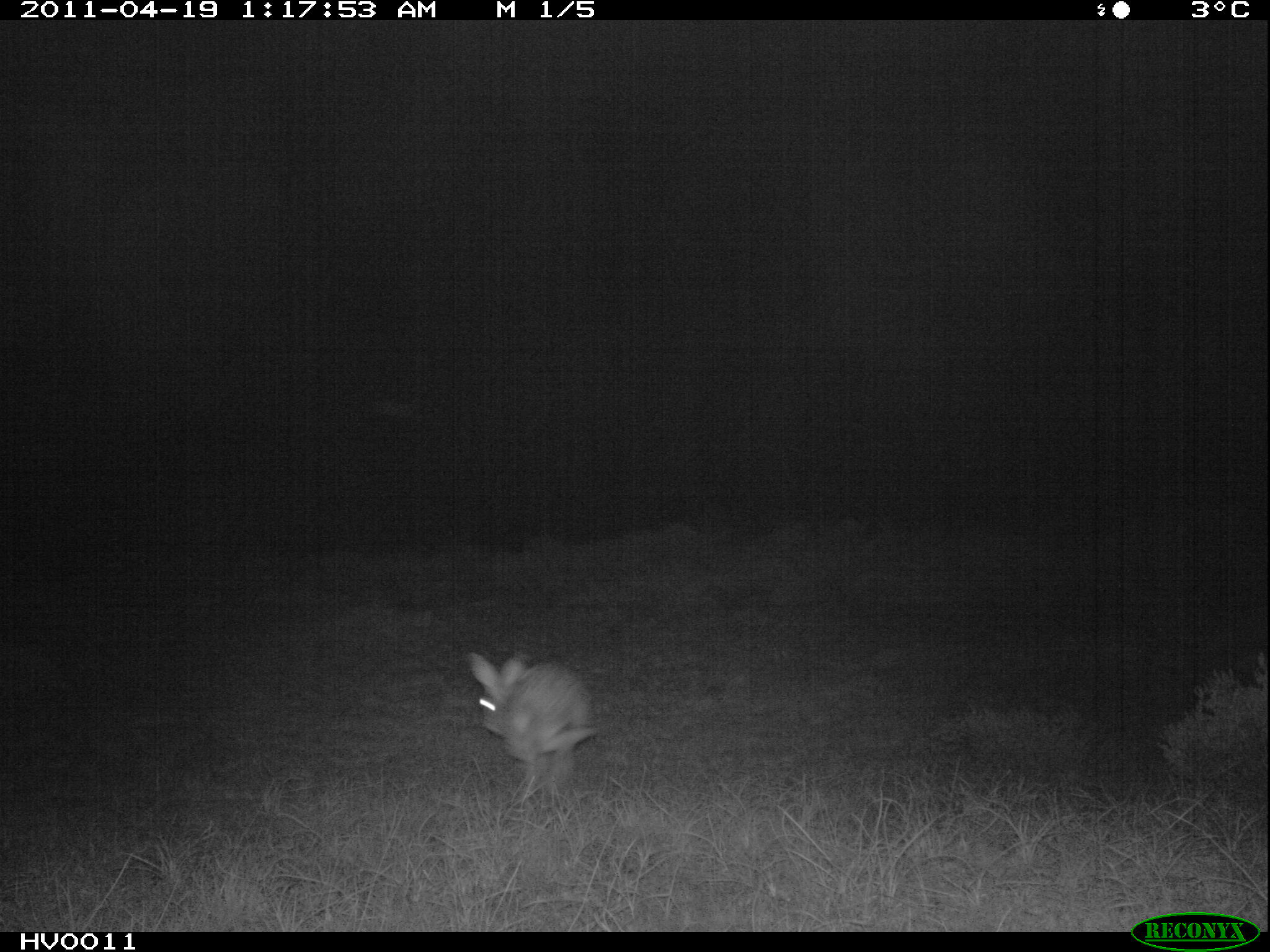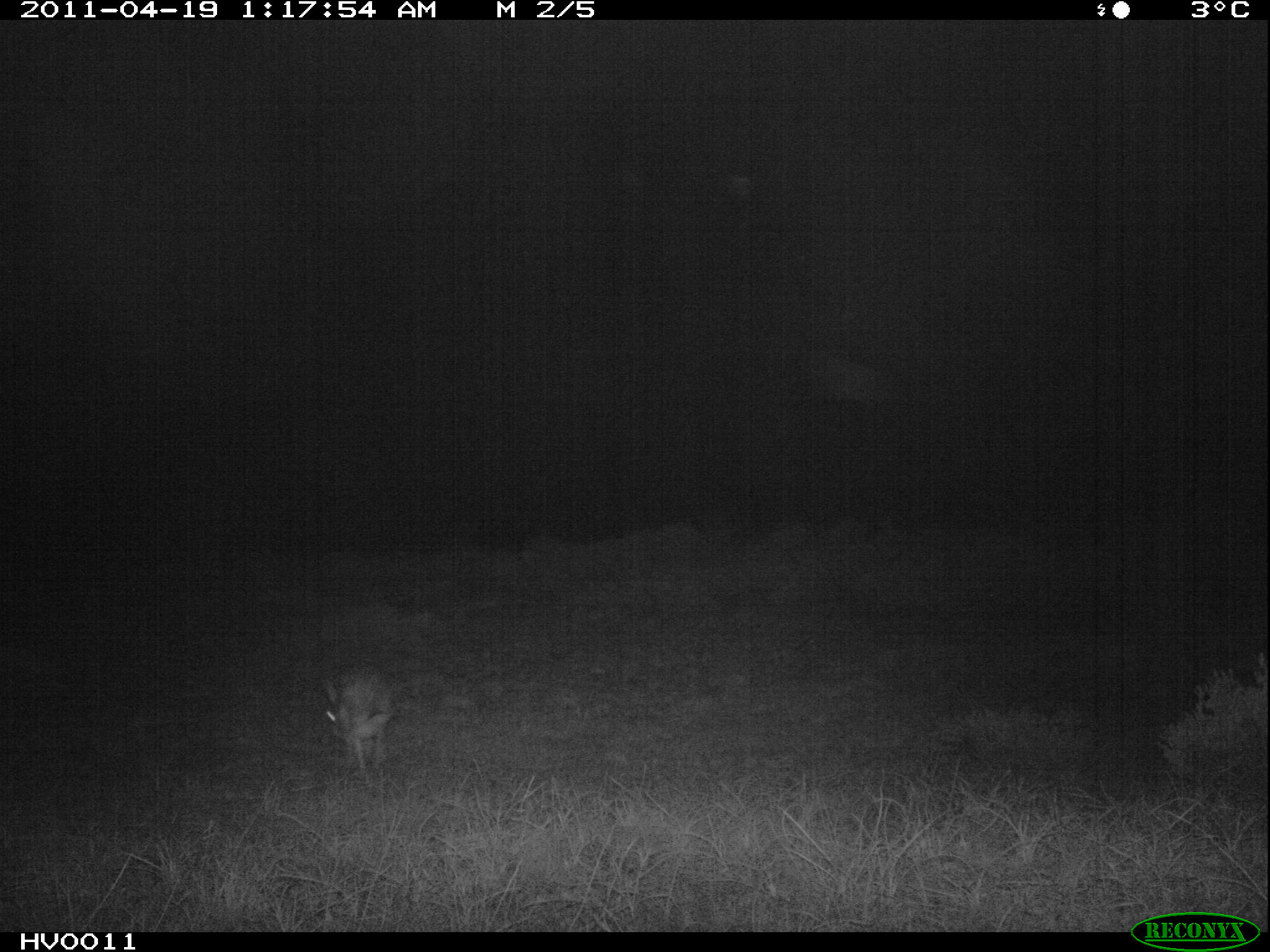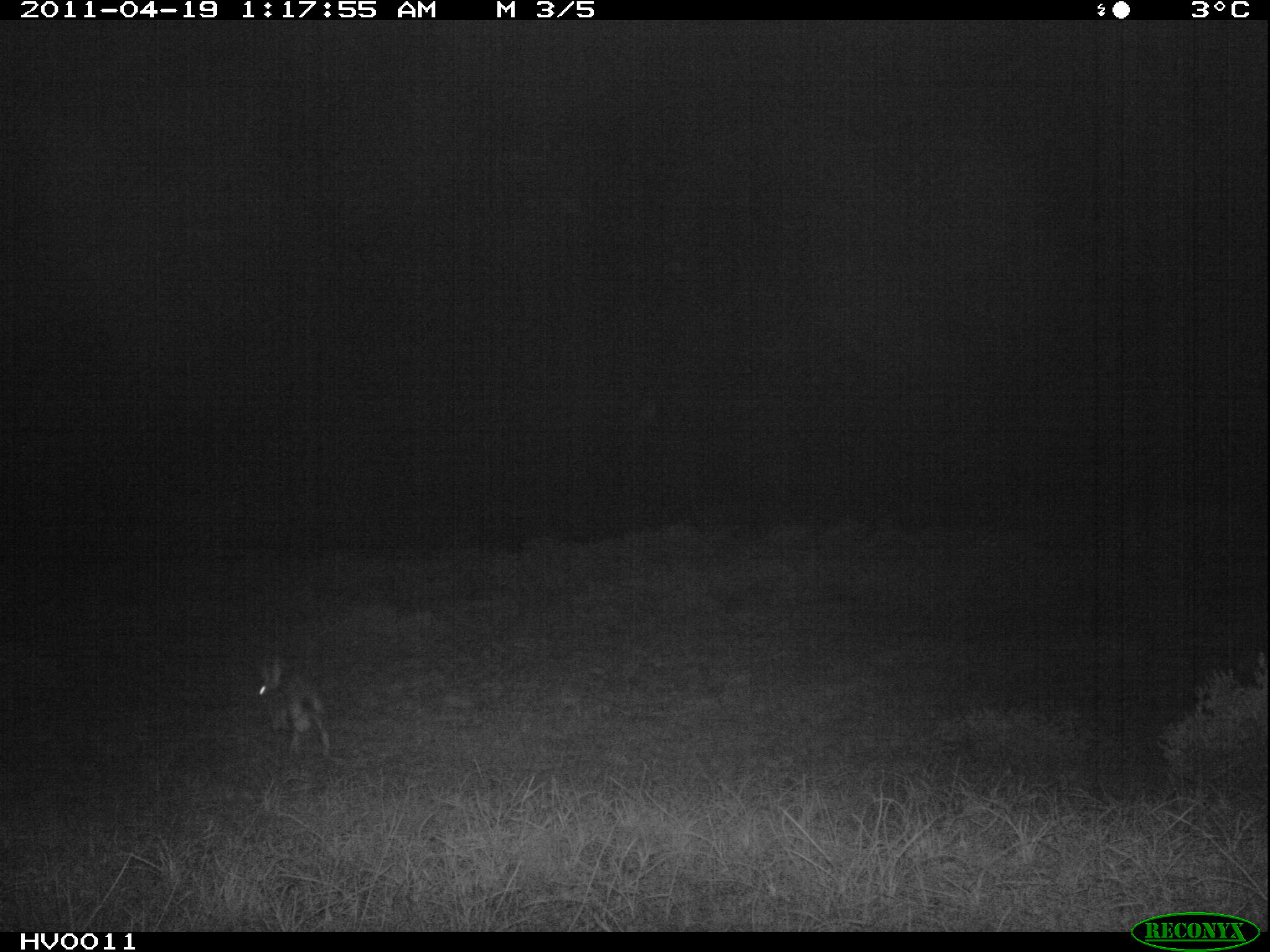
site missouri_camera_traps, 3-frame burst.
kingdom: Animalia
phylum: Chordata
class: Mammalia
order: Lagomorpha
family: Leporidae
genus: Lepus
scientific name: Lepus europaeus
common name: european hare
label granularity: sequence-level